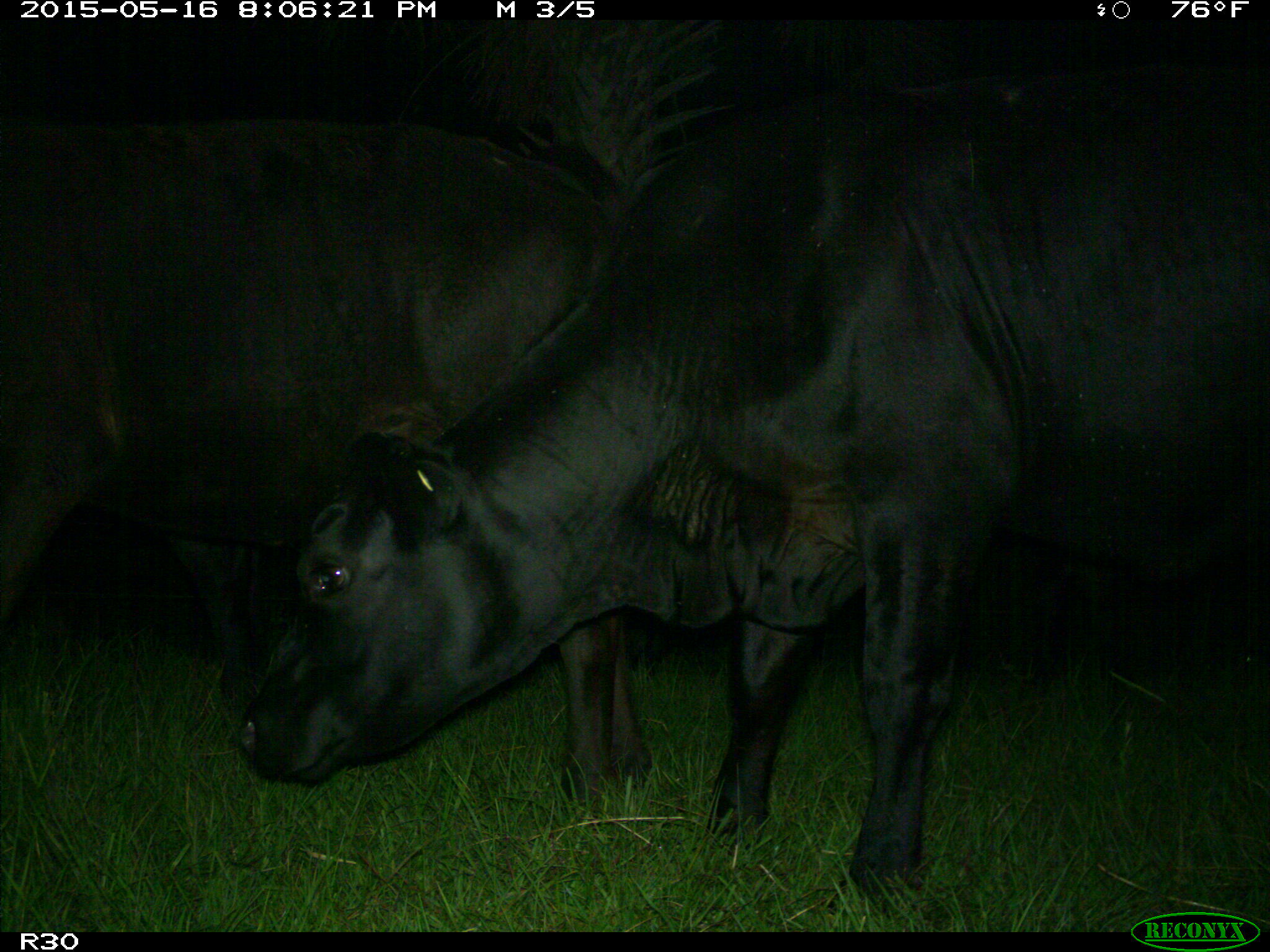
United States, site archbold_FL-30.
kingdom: Animalia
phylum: Chordata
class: Mammalia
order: Artiodactyla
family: Bovidae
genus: Bos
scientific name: Bos taurus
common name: domestic cow